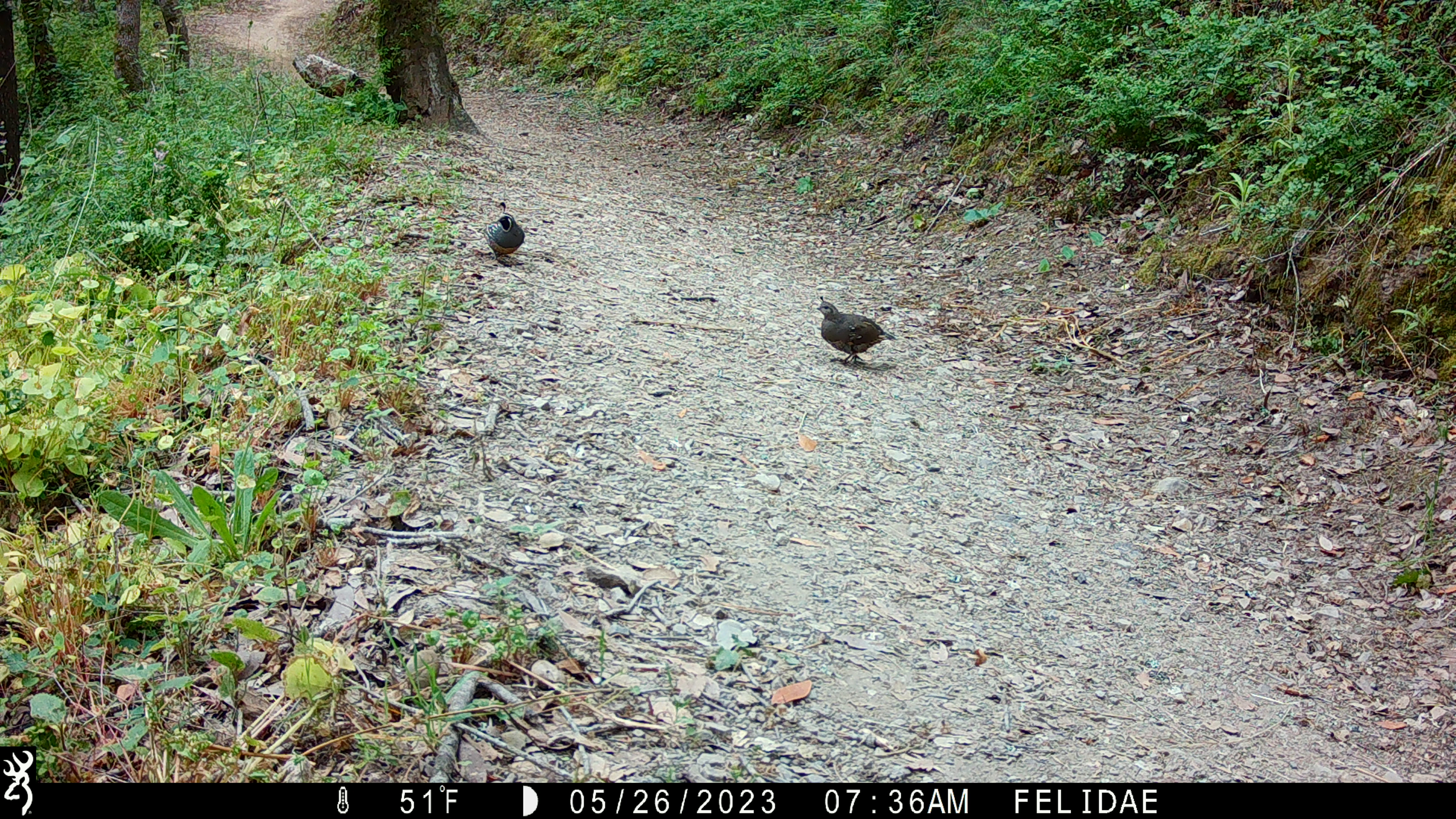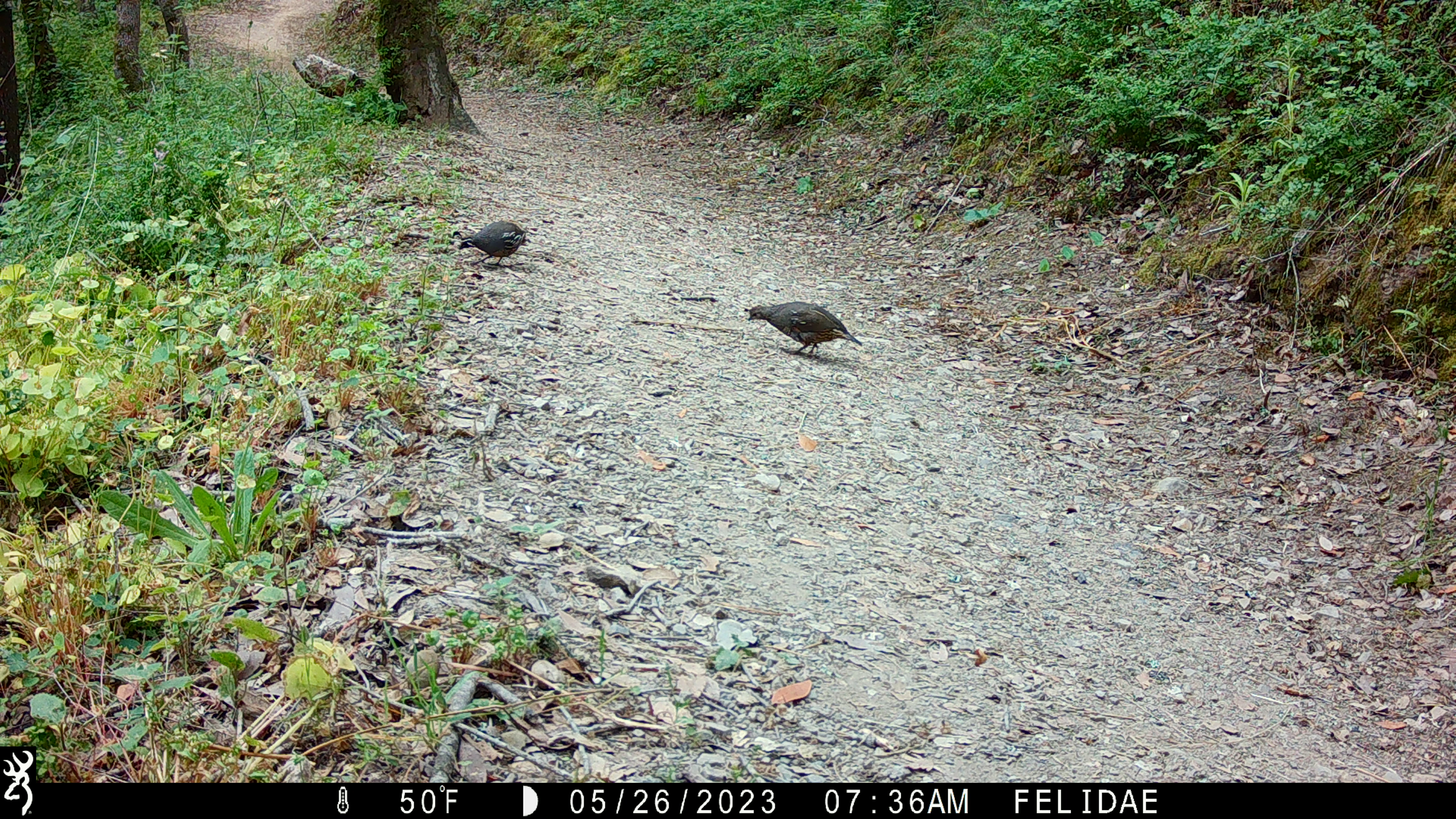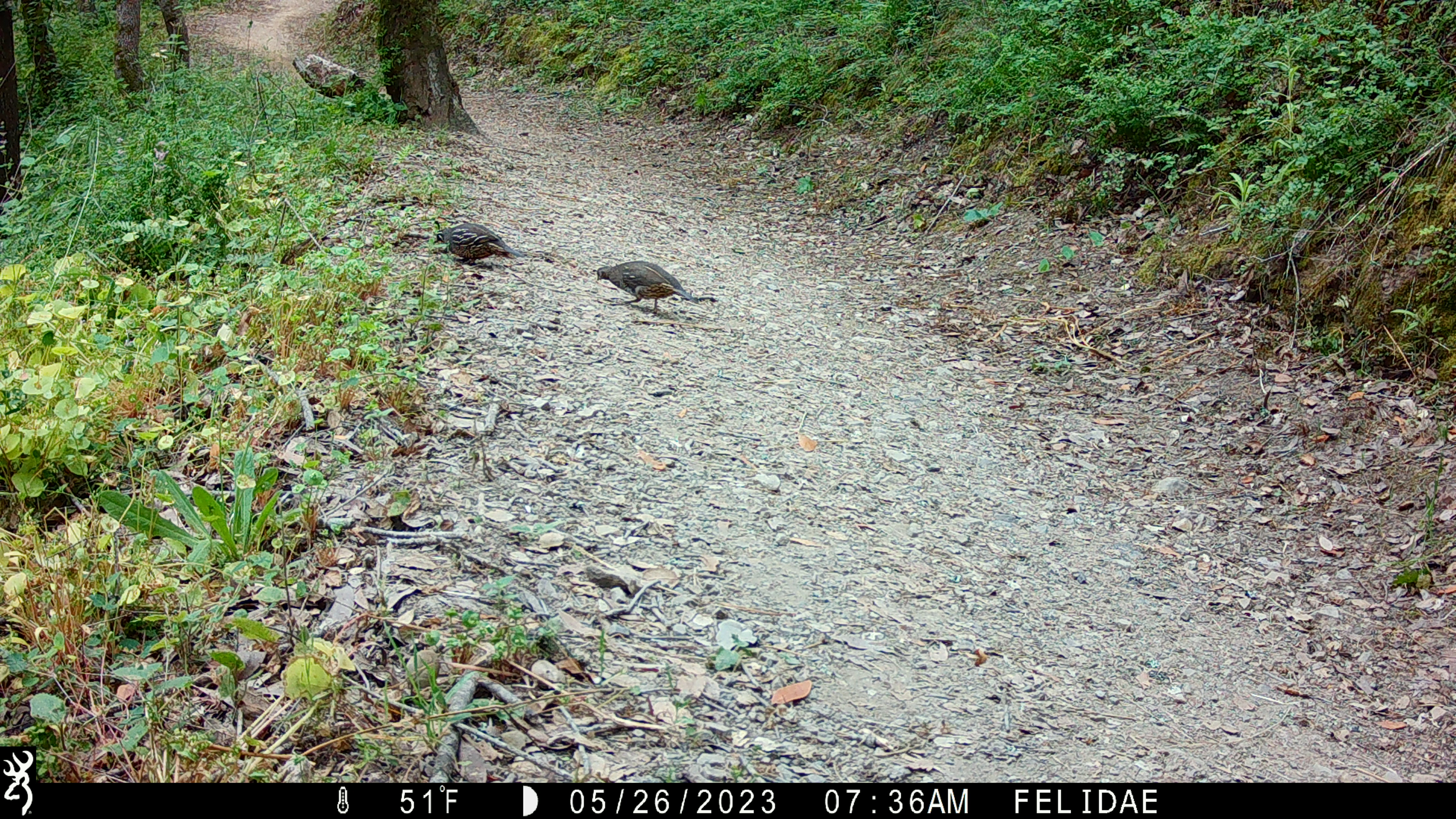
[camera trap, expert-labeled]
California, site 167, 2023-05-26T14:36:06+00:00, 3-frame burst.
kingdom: Animalia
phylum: Chordata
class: Aves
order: Galliformes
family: Odontophoridae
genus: Callipepla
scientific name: Callipepla californica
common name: california quail